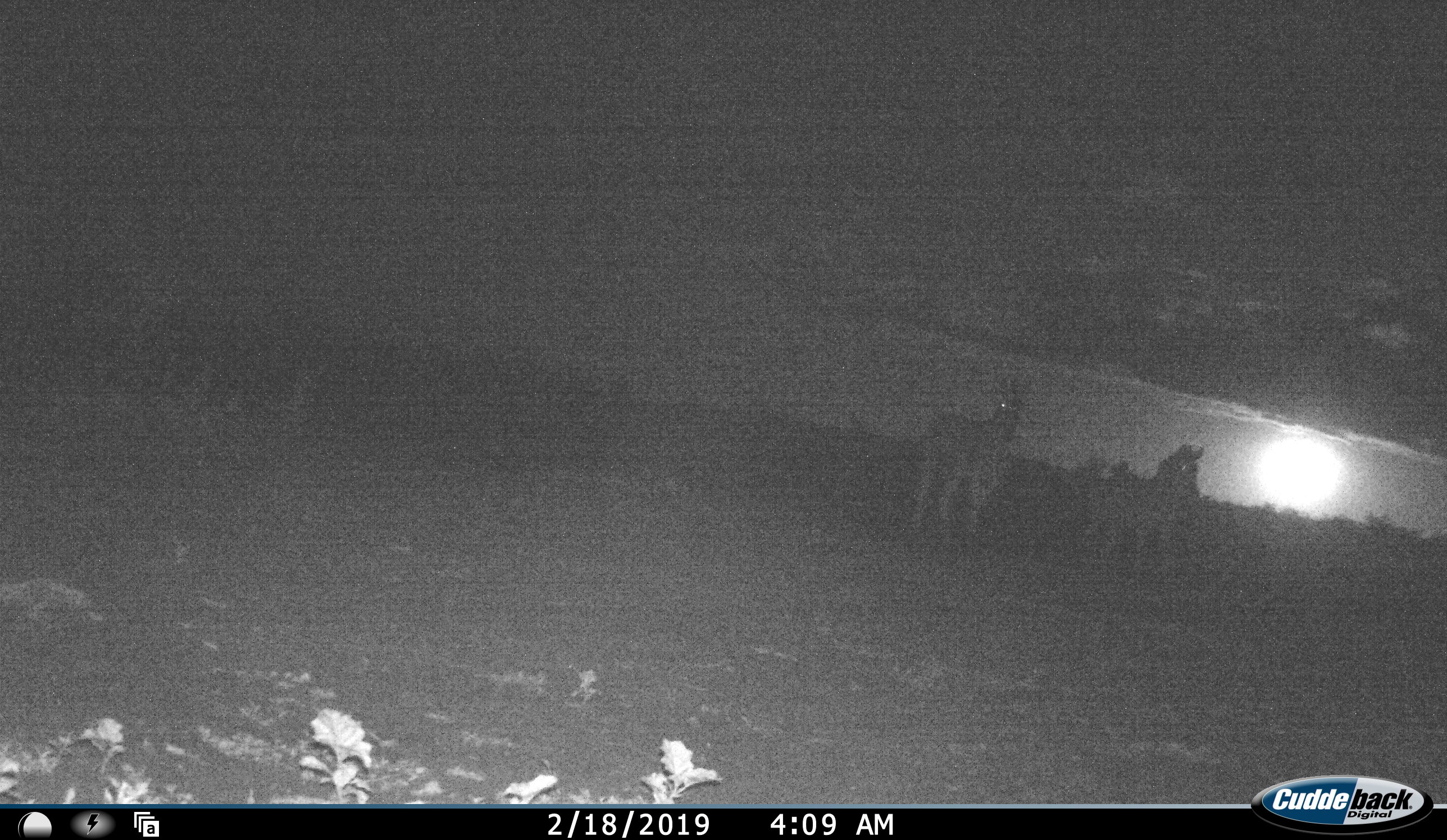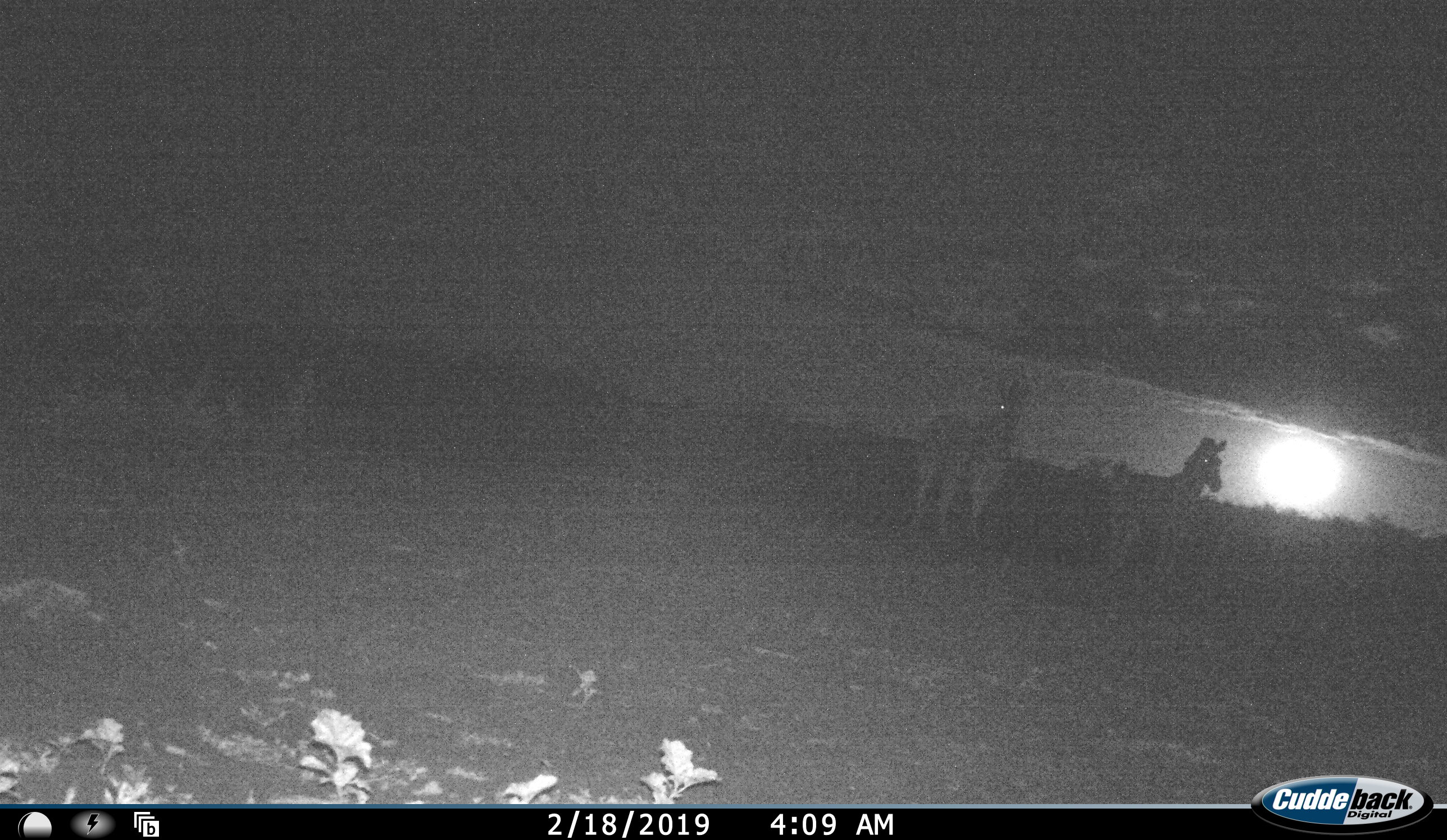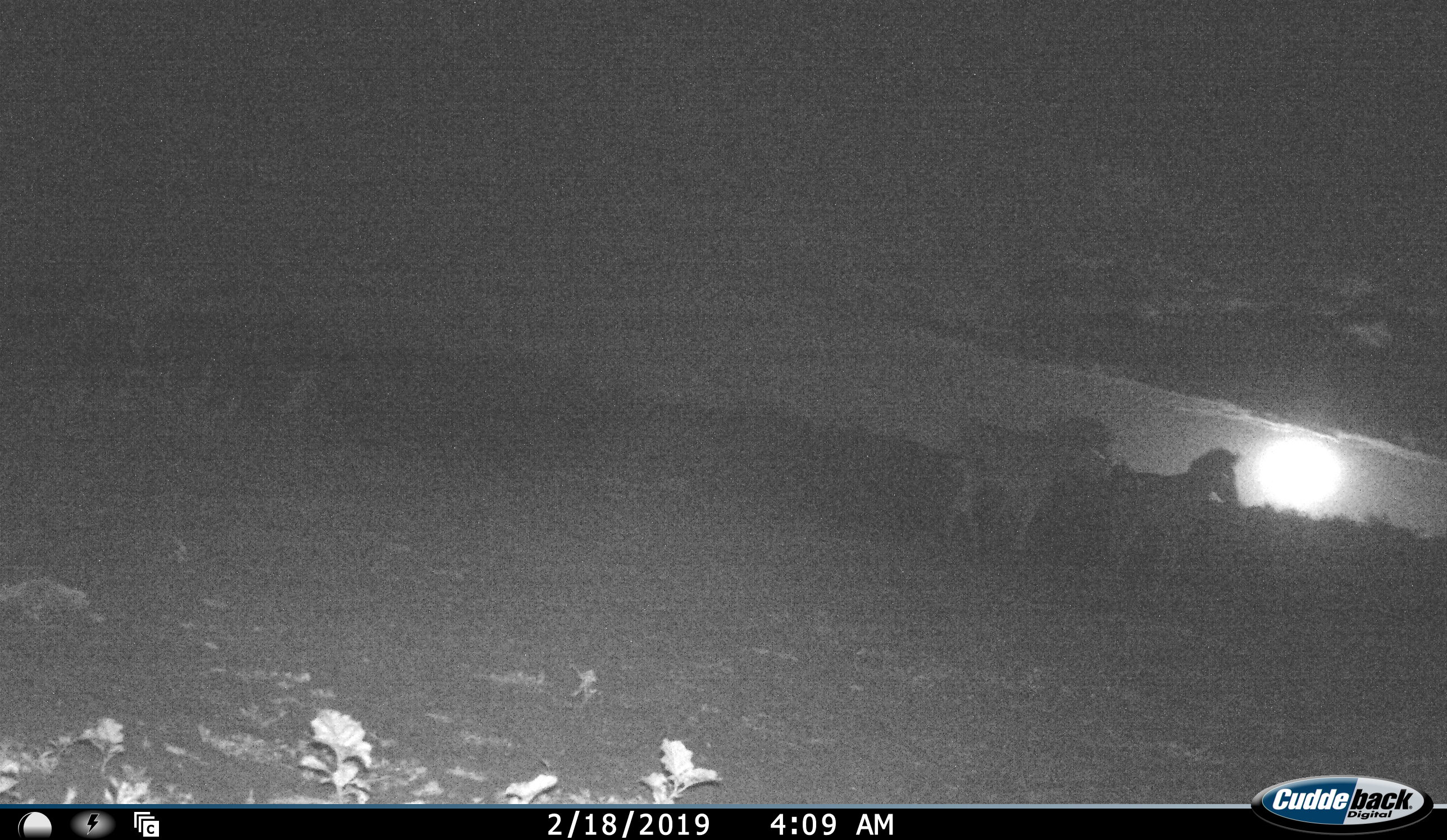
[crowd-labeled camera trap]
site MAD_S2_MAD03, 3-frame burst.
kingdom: Animalia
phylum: Chordata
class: Mammalia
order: Perissodactyla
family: Equidae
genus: Equus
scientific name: Equus quagga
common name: plains zebra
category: zebraplains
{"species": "zebraplains (plains zebra) (Equus quagga)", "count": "2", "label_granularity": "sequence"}